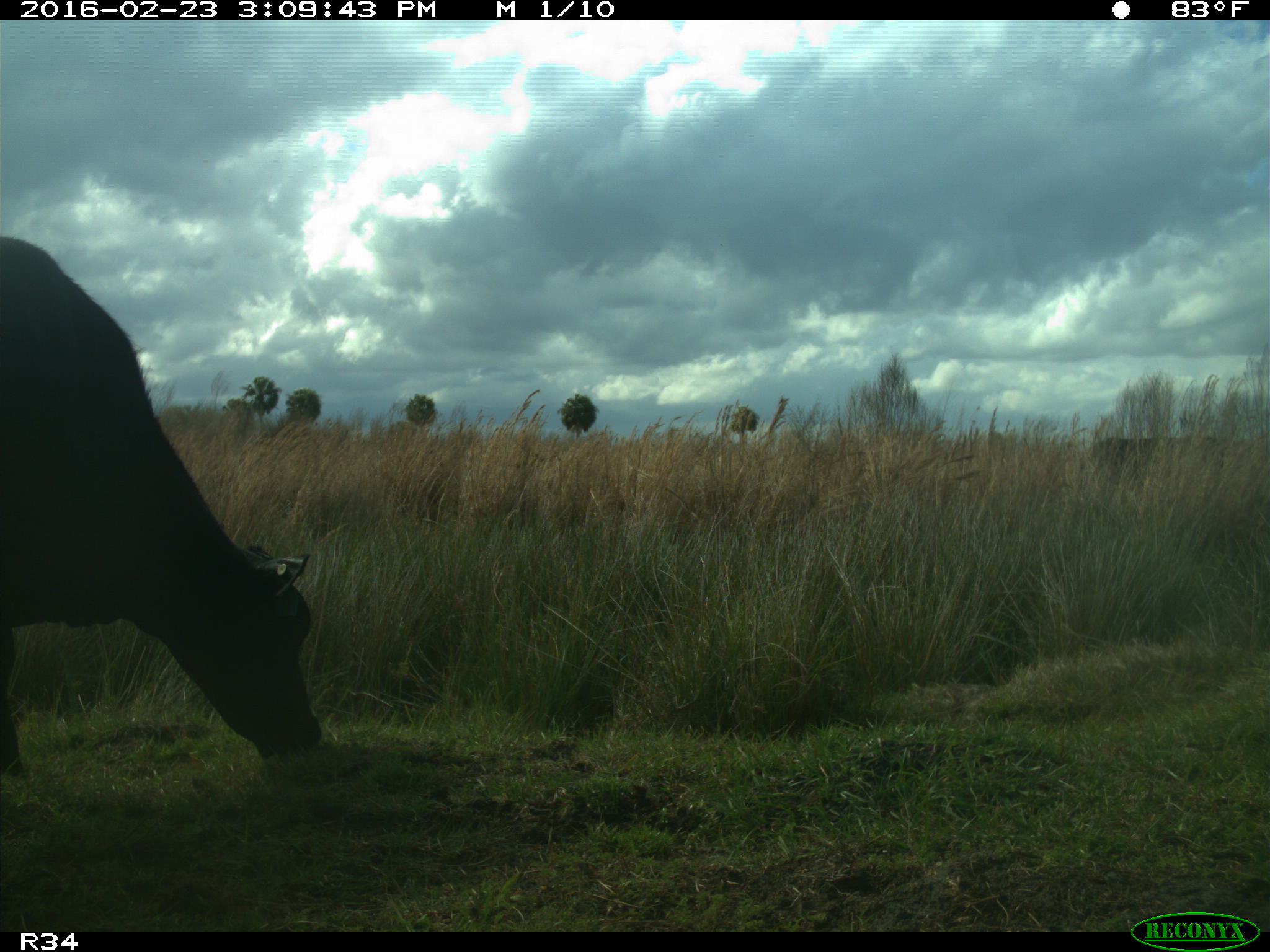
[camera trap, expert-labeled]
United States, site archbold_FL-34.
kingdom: Animalia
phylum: Chordata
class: Mammalia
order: Artiodactyla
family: Bovidae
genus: Bos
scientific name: Bos taurus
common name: domestic cow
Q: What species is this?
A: Bos taurus (domestic cow).